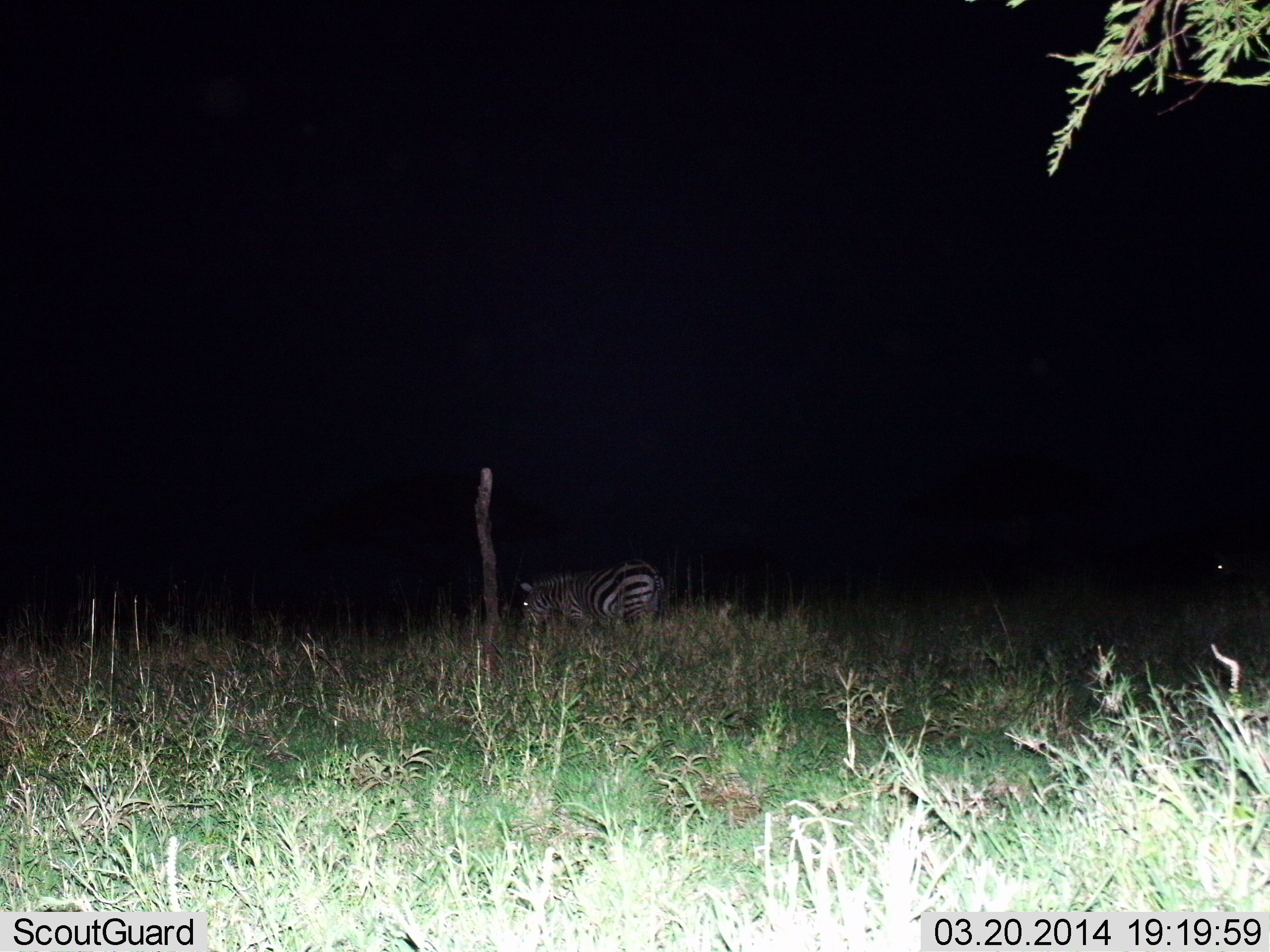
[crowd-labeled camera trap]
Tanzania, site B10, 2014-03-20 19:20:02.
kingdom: Animalia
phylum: Chordata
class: Mammalia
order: Perissodactyla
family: Equidae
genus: Equus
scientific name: Equus quagga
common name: plains zebra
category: zebra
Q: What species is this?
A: Zebra (plains zebra) (Equus quagga).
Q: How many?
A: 1.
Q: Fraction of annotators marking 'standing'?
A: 80%.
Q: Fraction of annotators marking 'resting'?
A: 0%.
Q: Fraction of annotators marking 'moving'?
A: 0%.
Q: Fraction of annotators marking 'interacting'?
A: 0%.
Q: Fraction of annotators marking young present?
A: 0%.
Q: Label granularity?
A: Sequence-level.